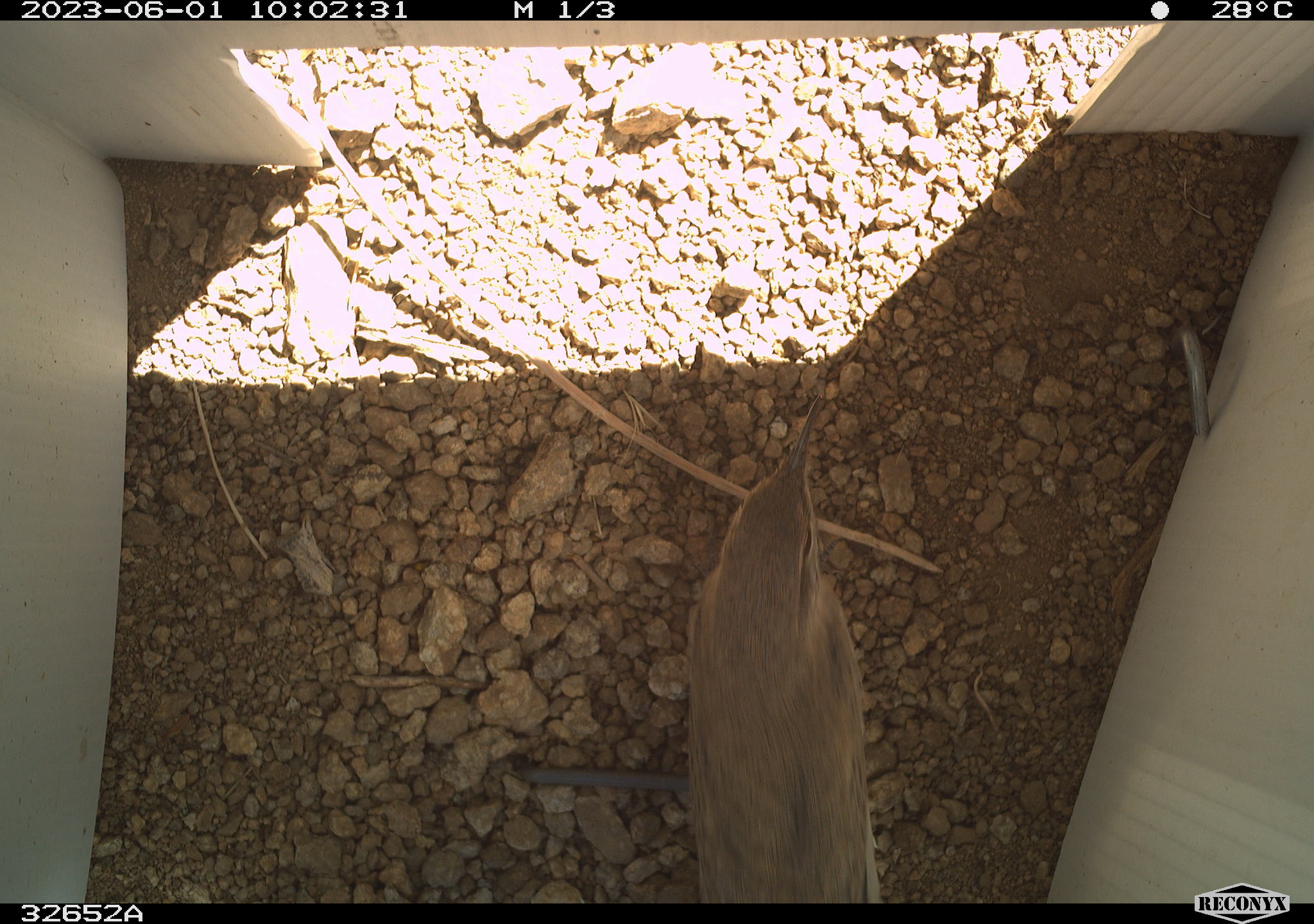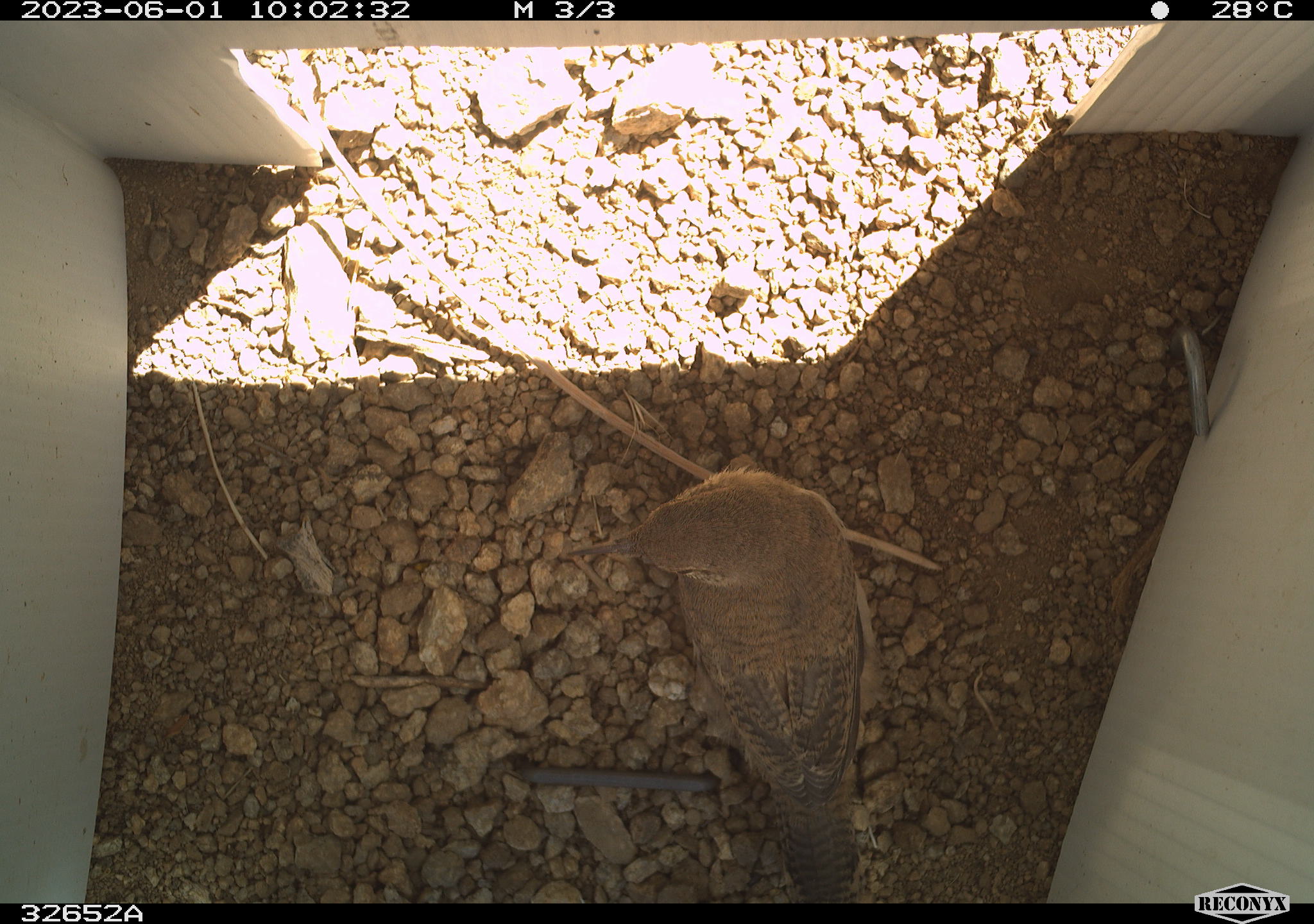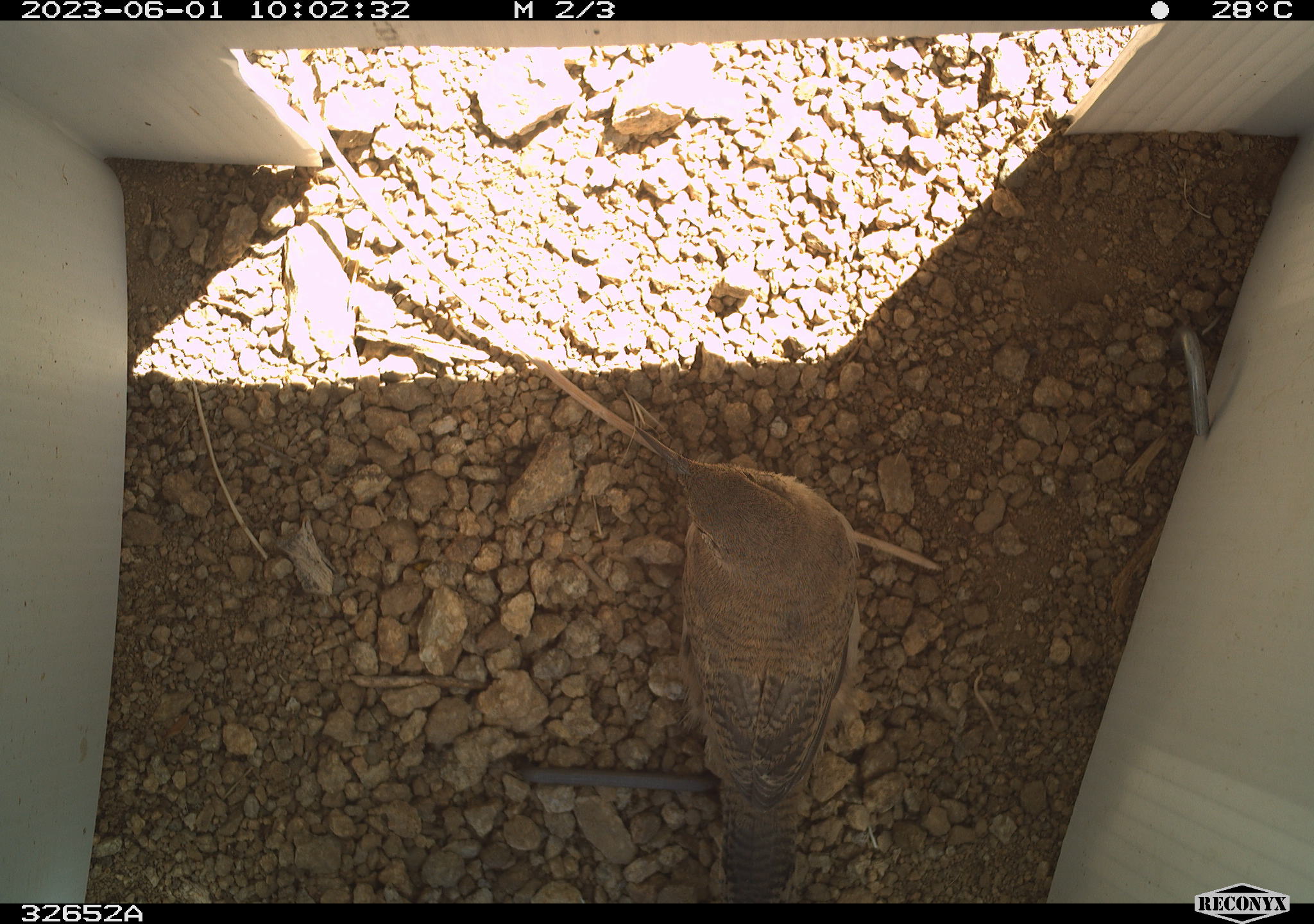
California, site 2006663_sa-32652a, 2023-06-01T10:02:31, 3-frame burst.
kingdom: Animalia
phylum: Chordata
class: Aves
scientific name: Aves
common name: bird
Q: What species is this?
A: Bird (Aves).